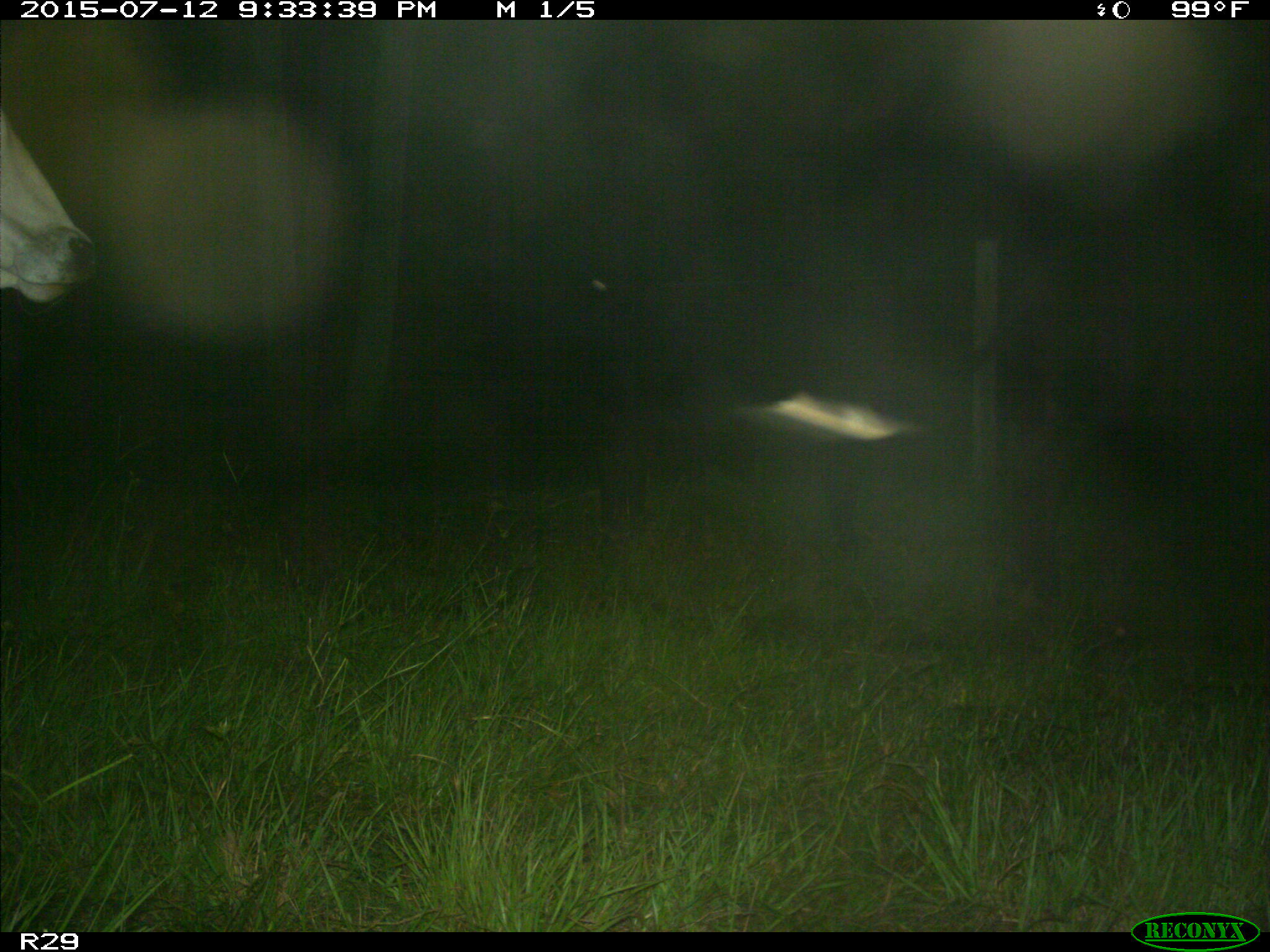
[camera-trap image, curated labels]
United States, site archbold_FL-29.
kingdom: Animalia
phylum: Chordata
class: Mammalia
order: Artiodactyla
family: Bovidae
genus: Bos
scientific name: Bos taurus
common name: domestic cow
Bos taurus (domestic cow).